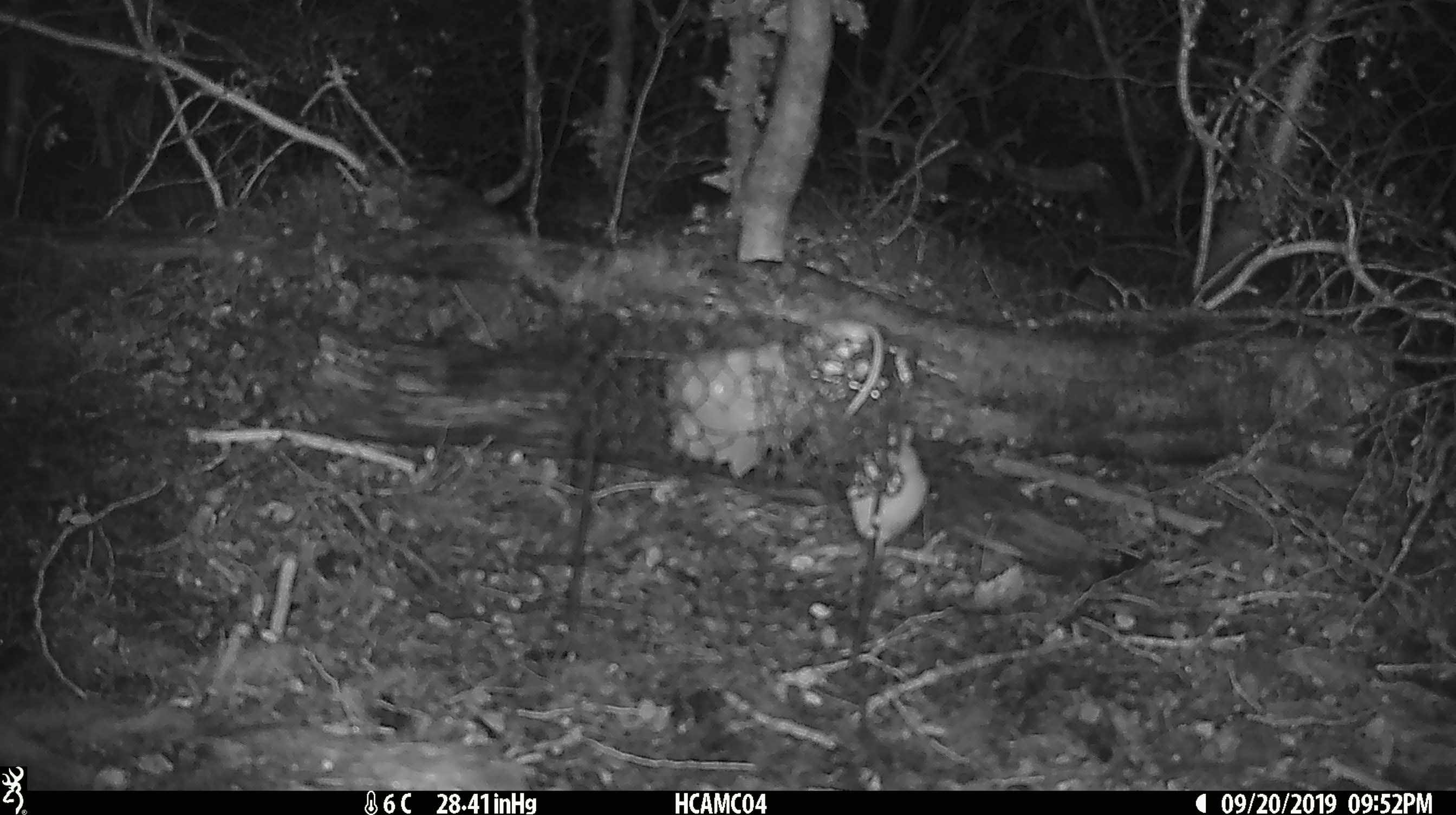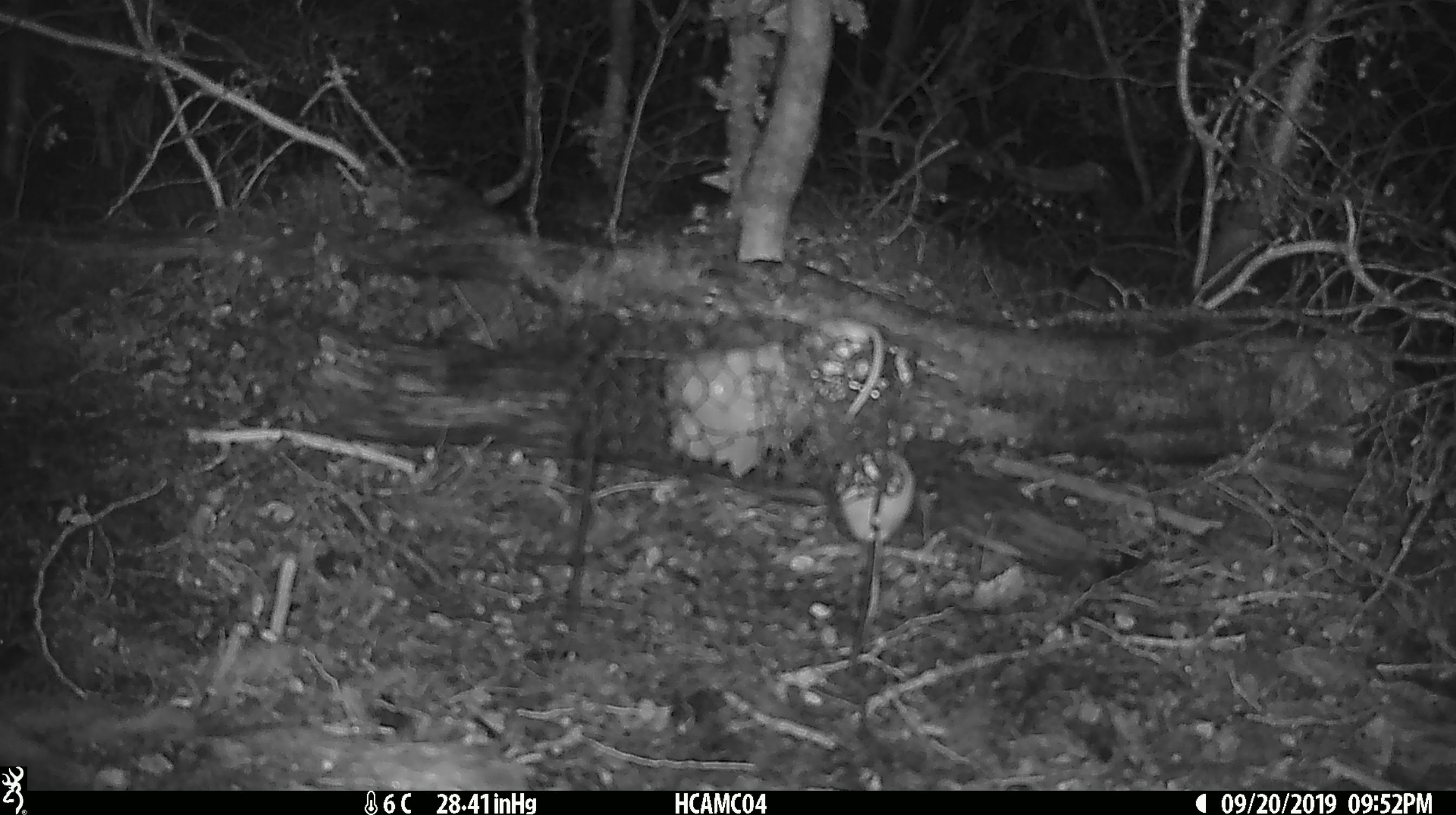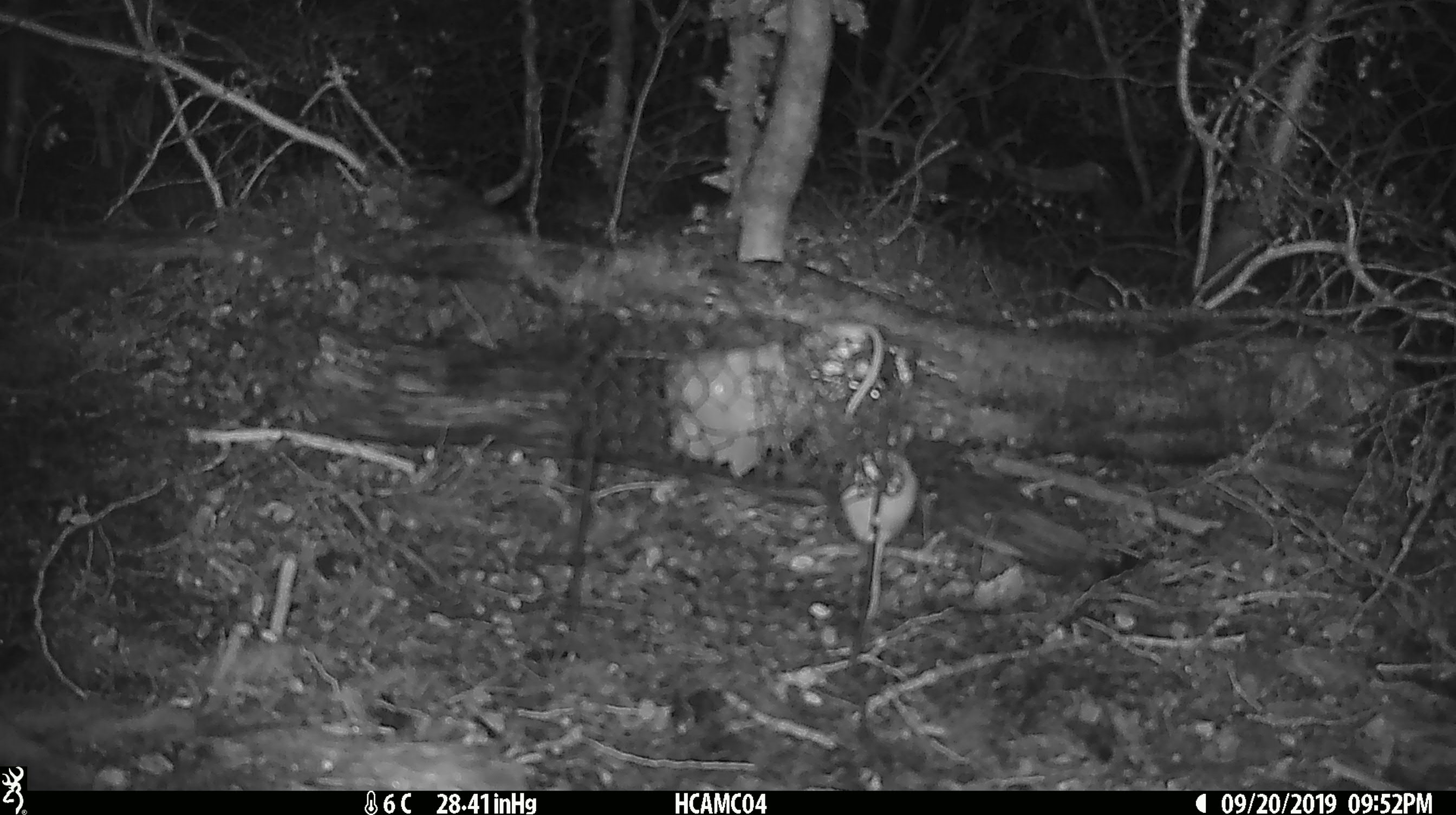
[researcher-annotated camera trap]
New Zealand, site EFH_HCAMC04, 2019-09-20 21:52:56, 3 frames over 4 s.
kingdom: Animalia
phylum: Chordata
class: Mammalia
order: Rodentia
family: Muridae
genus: Mus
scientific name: Mus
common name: mouse